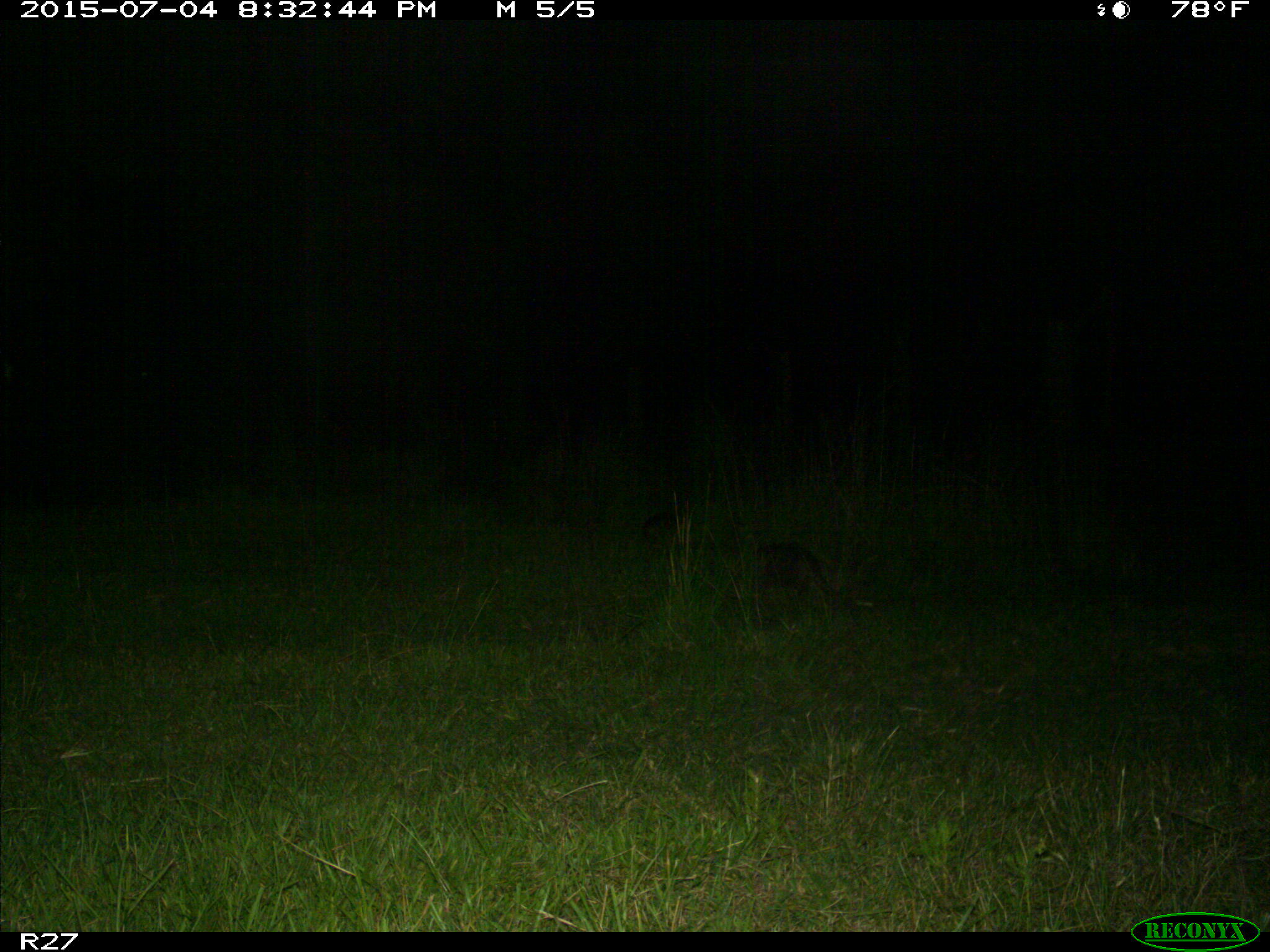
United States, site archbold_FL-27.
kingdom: Animalia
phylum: Chordata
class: Mammalia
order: Cingulata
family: Dasypodidae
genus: Dasypus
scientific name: Dasypus novemcinctus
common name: nine-banded armadillo